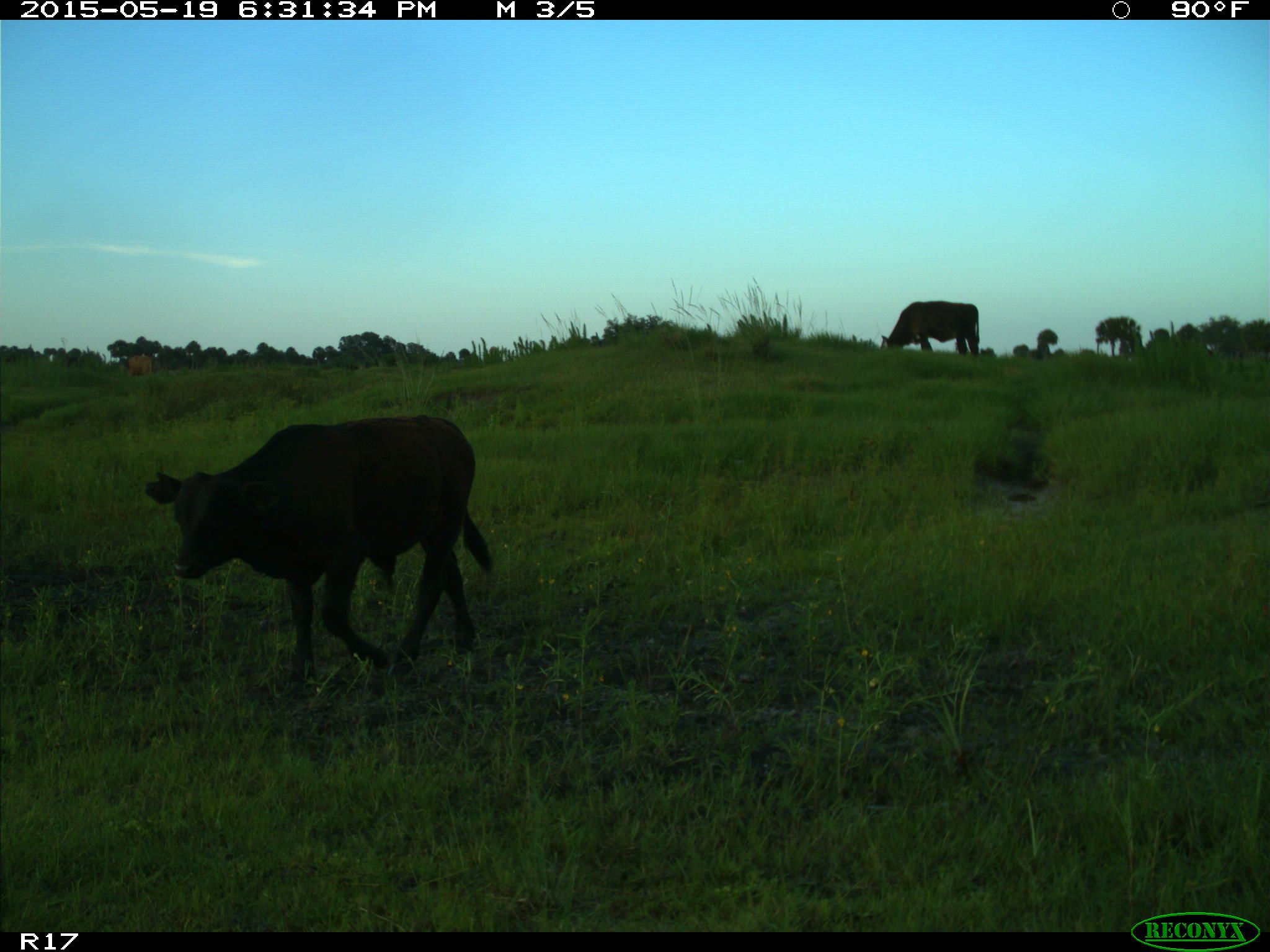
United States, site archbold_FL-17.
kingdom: Animalia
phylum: Chordata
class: Mammalia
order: Artiodactyla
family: Bovidae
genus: Bos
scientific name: Bos taurus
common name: domestic cow